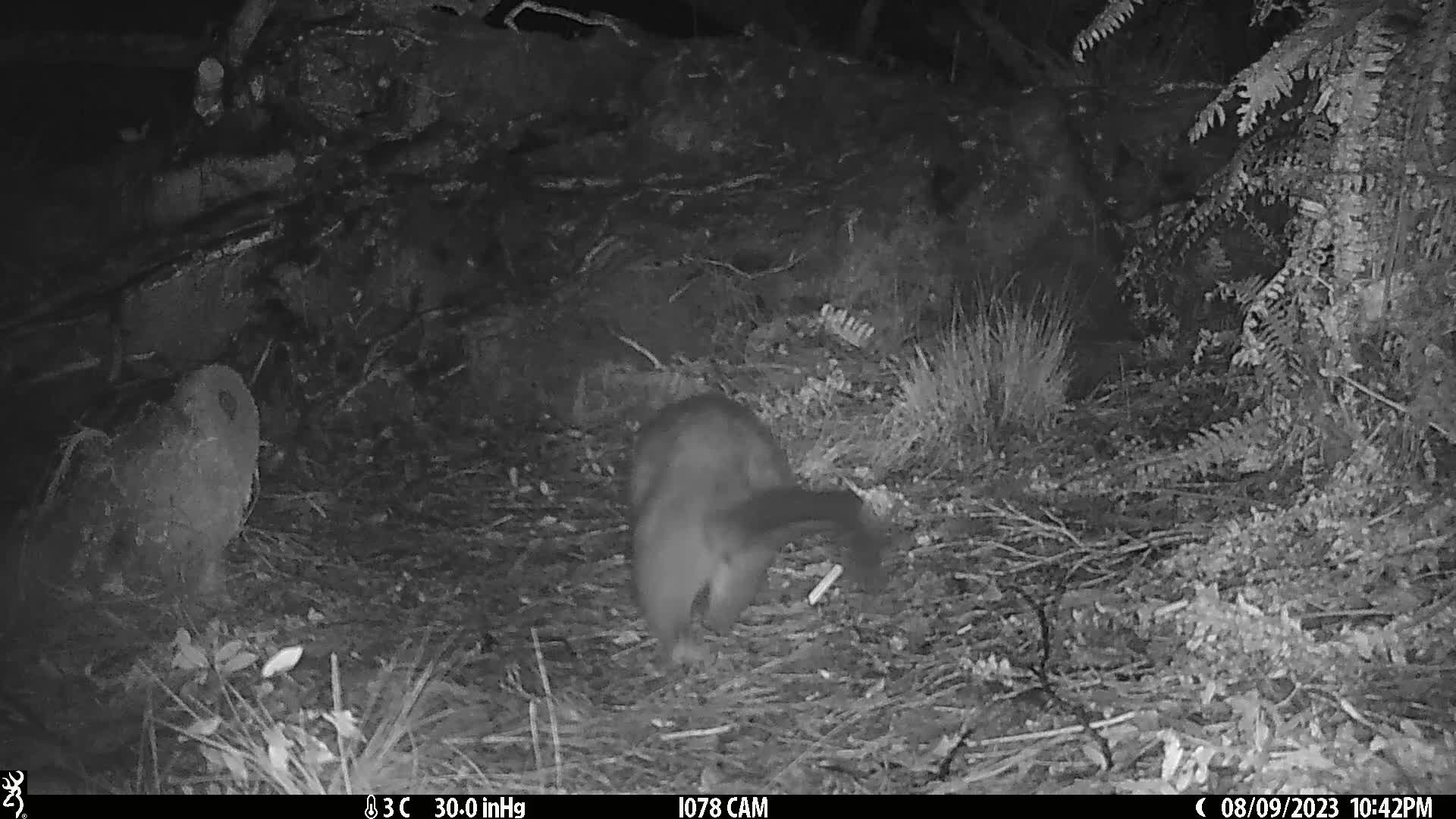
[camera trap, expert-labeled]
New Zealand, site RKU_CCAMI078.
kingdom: Animalia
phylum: Chordata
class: Mammalia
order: Diprotodontia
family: Phalangeridae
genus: Trichosurus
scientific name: Trichosurus vulpecula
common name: common brushtail possum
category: possum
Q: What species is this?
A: Possum (common brushtail possum) (Trichosurus vulpecula).